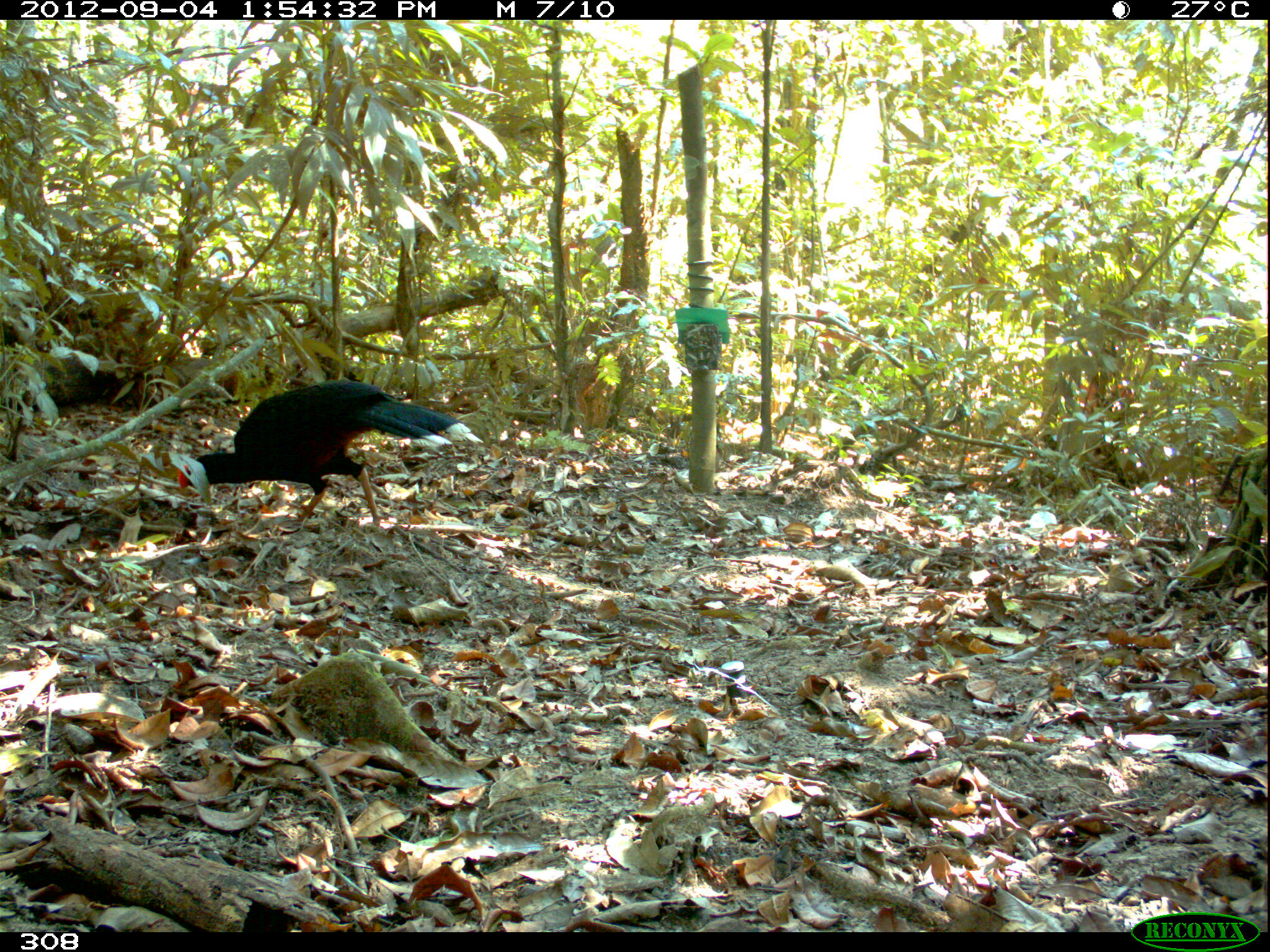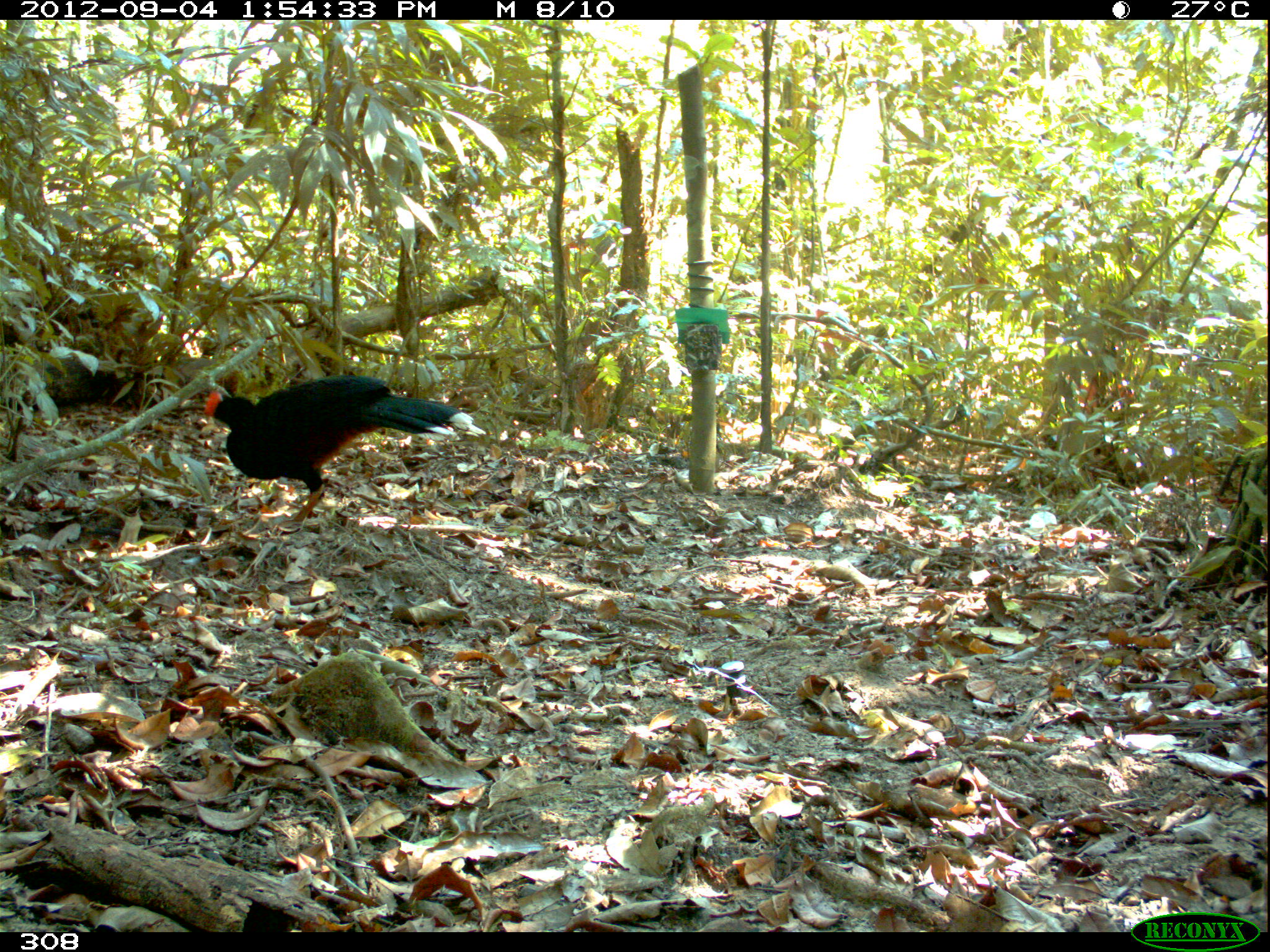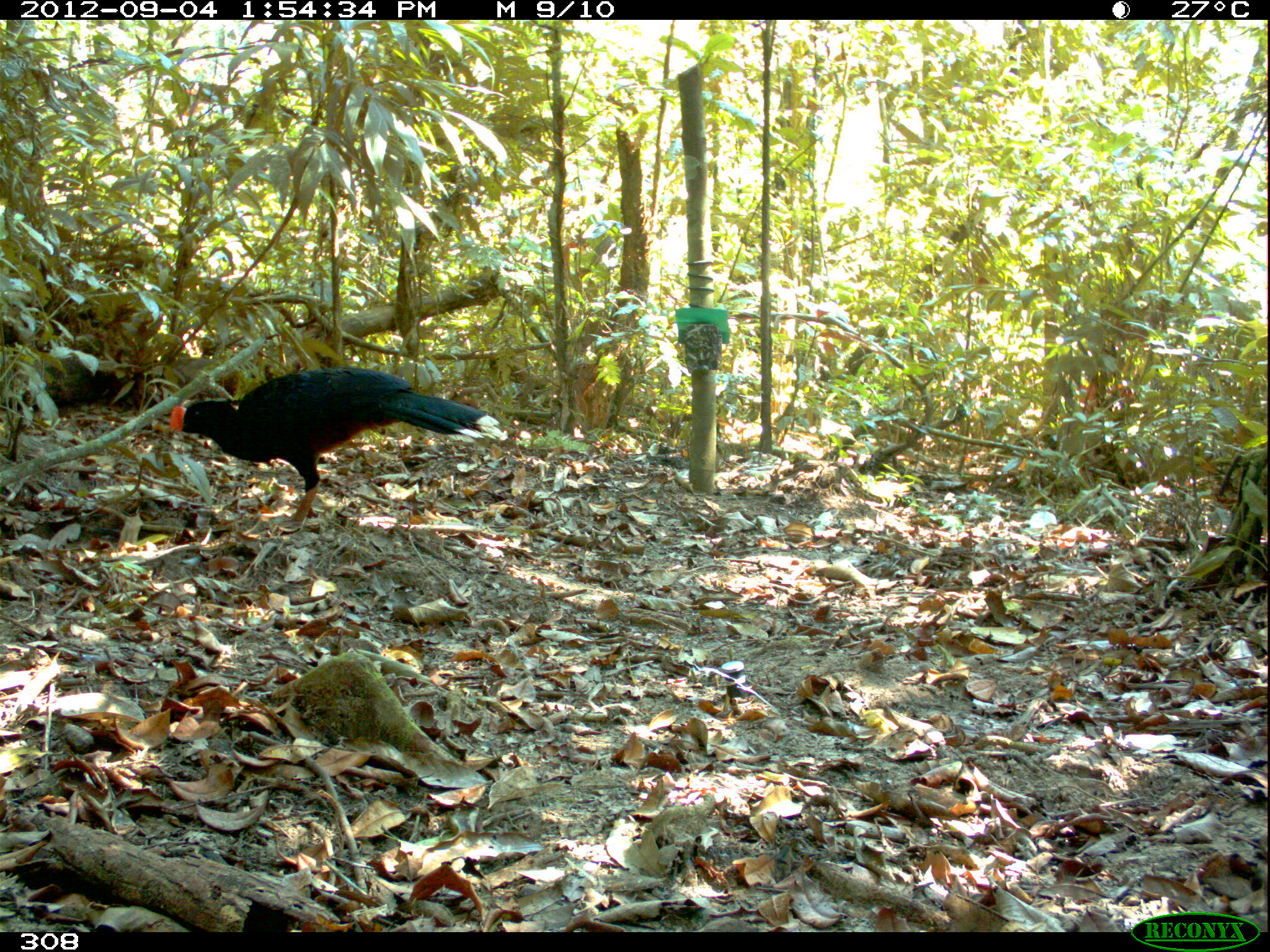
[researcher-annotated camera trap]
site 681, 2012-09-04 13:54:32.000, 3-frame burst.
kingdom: Animalia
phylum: Chordata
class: Aves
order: Galliformes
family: Cracidae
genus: Mitu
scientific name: Mitu tuberosum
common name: razor-billed curassow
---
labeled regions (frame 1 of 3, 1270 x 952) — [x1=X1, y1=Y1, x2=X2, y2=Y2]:
mitu tuberosum: [x1=177, y1=378, x2=484, y2=530]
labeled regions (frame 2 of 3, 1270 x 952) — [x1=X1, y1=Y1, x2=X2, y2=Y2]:
mitu tuberosum: [x1=203, y1=375, x2=486, y2=526]